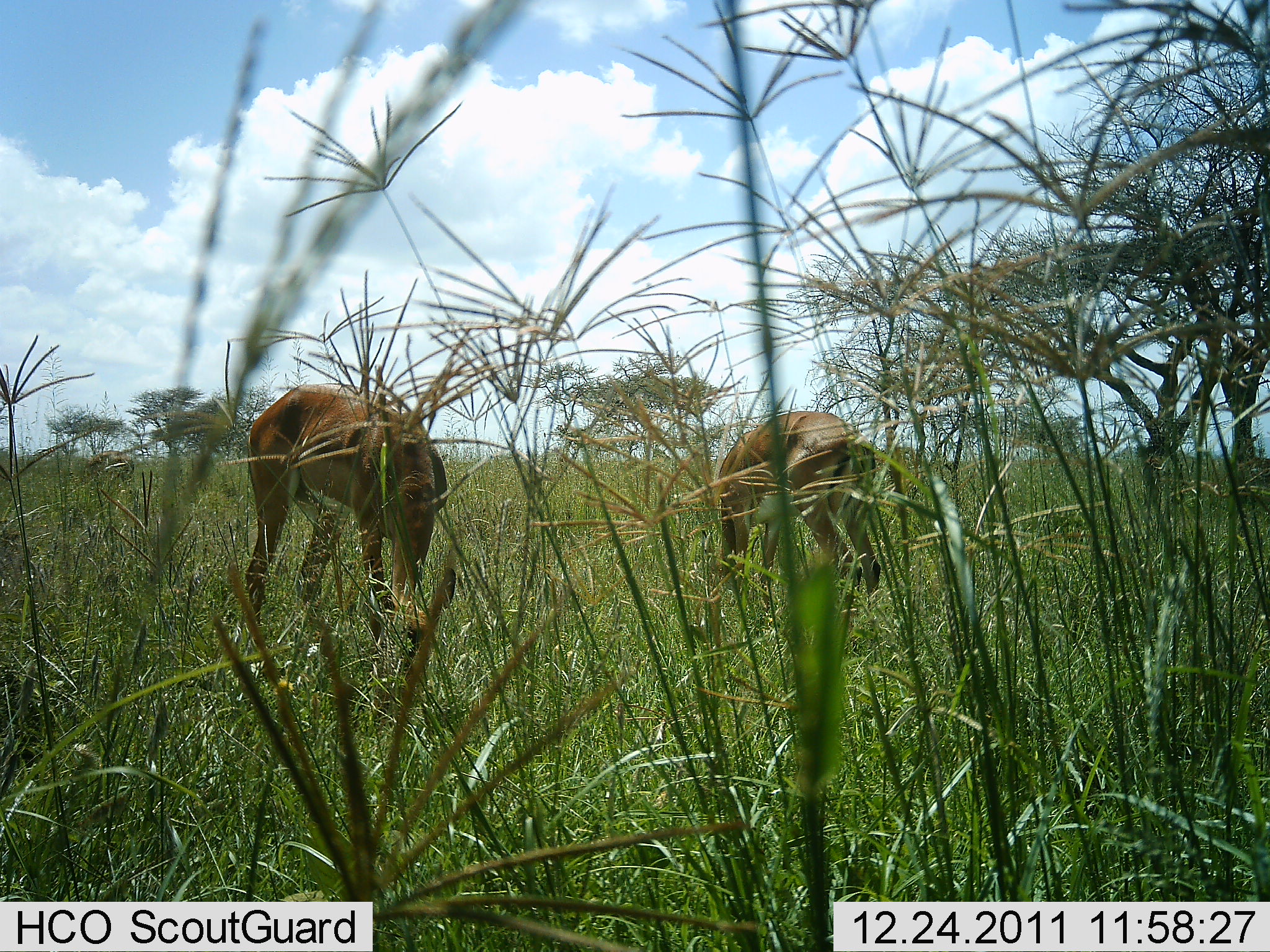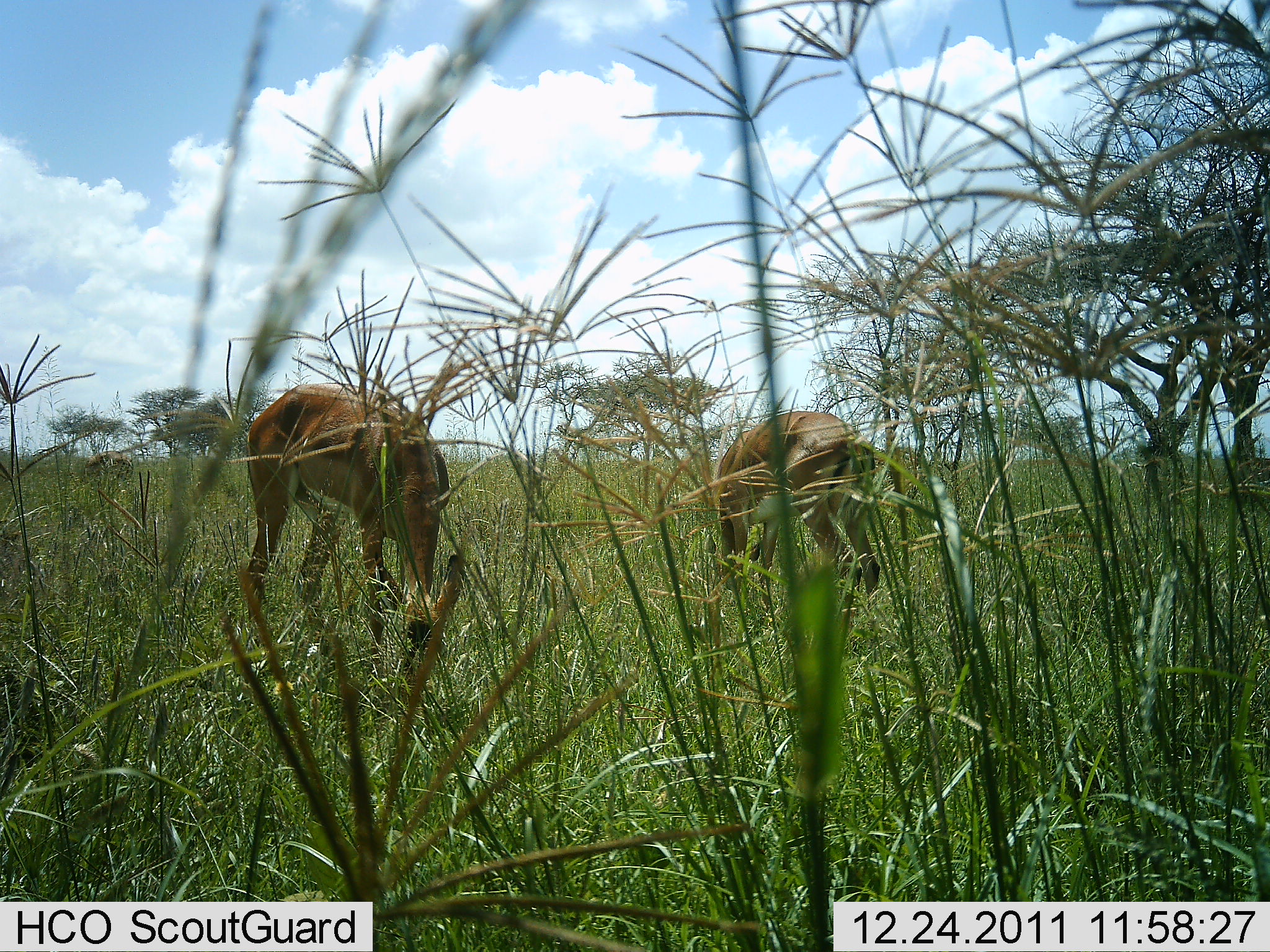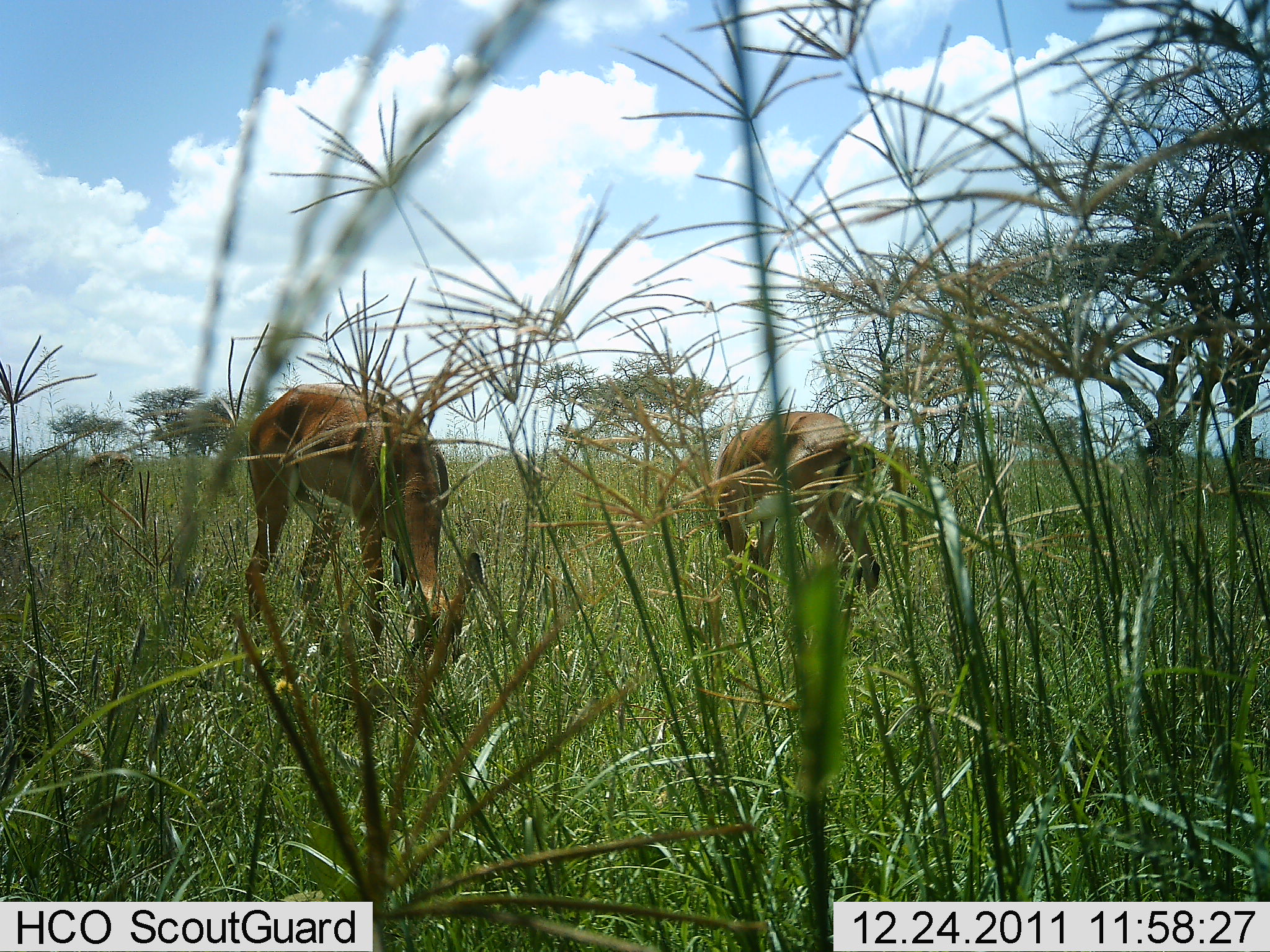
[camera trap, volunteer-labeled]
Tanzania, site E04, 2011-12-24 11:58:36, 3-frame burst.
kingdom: Animalia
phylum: Chordata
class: Mammalia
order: Artiodactyla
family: Bovidae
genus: Nanger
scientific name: Nanger granti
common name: grant's gazelle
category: gazellegrants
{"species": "gazellegrants (grant's gazelle) (Nanger granti)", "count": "2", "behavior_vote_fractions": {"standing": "11%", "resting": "0%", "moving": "0%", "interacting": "0%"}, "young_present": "0%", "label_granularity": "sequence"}